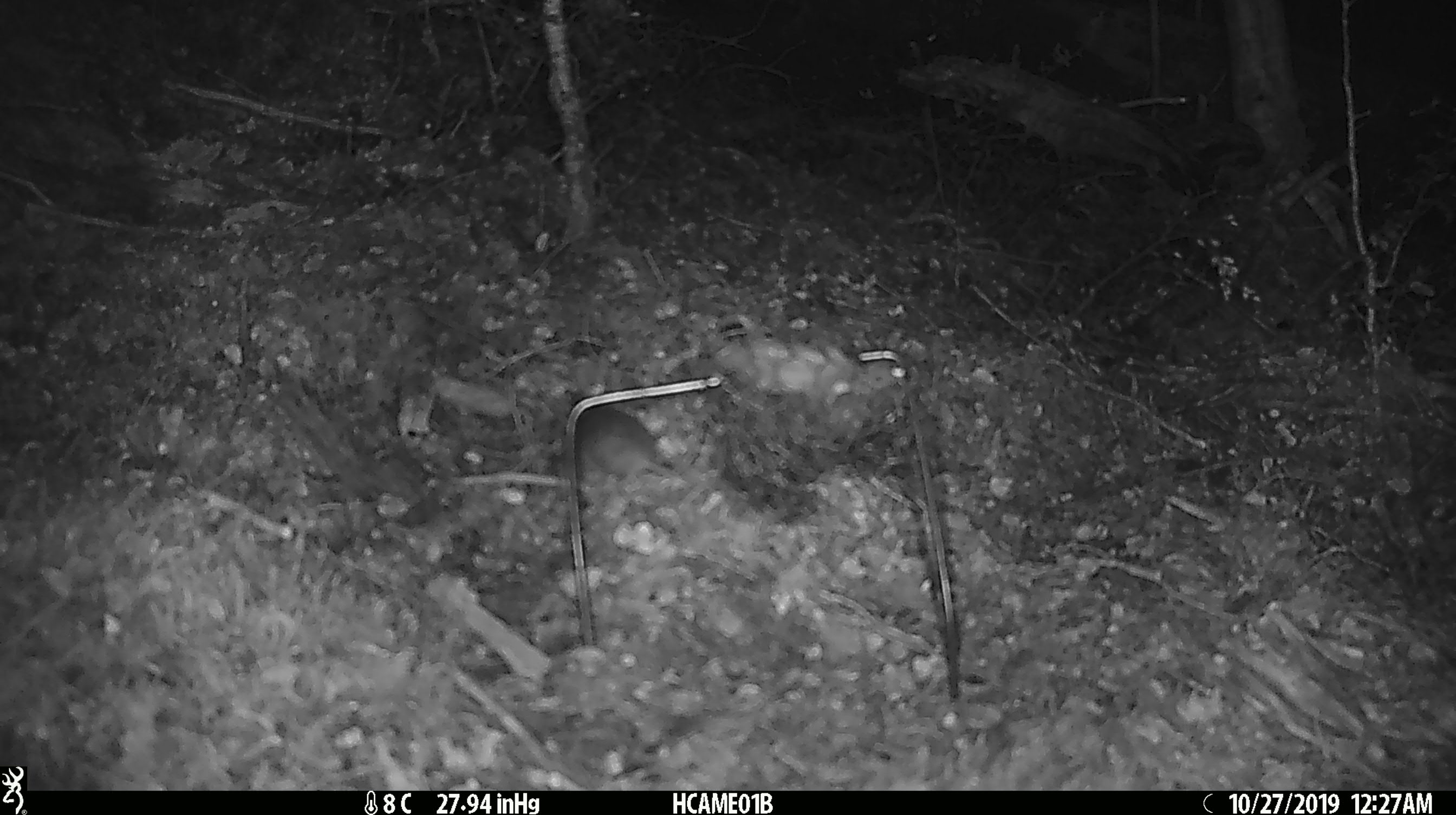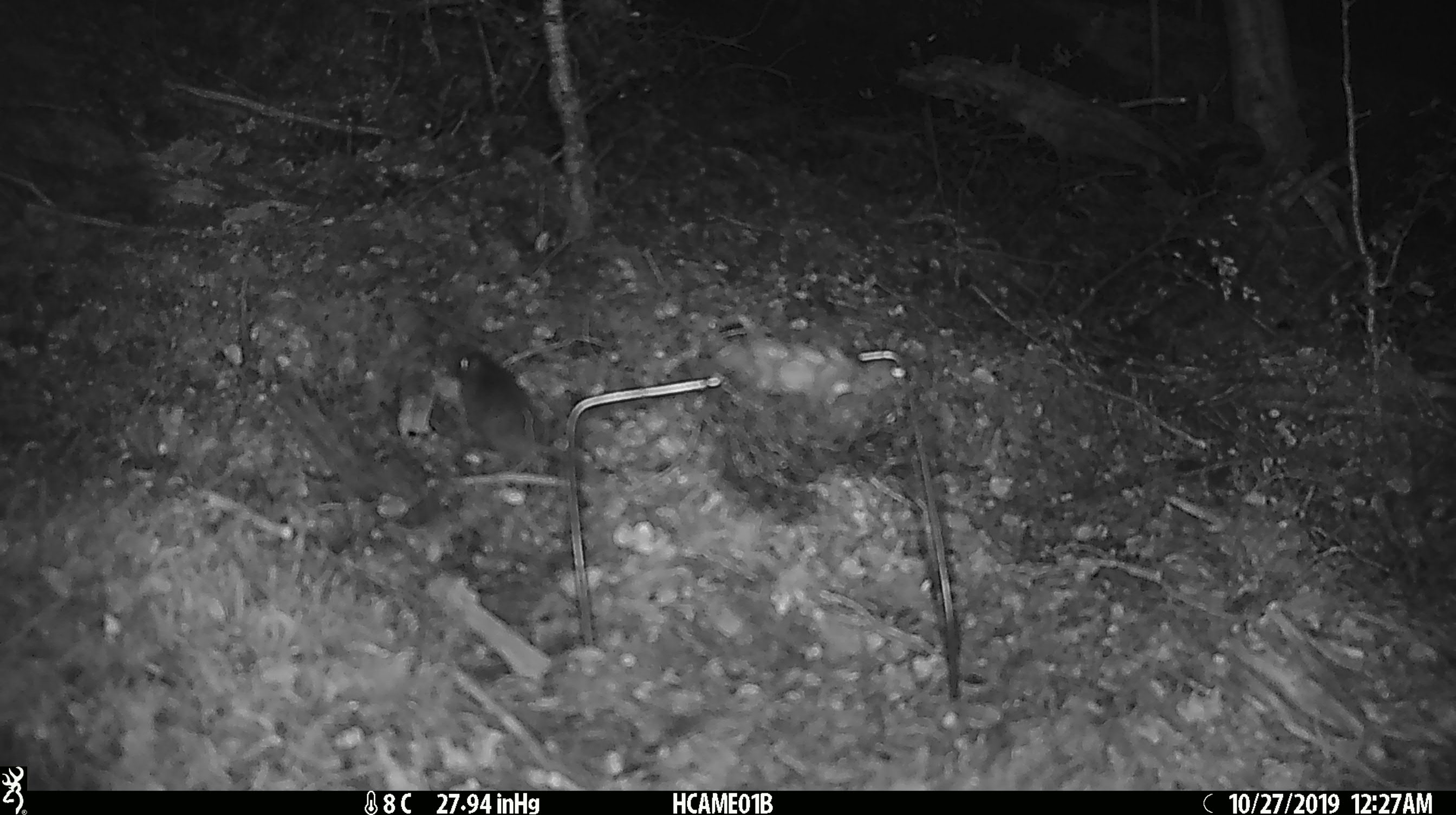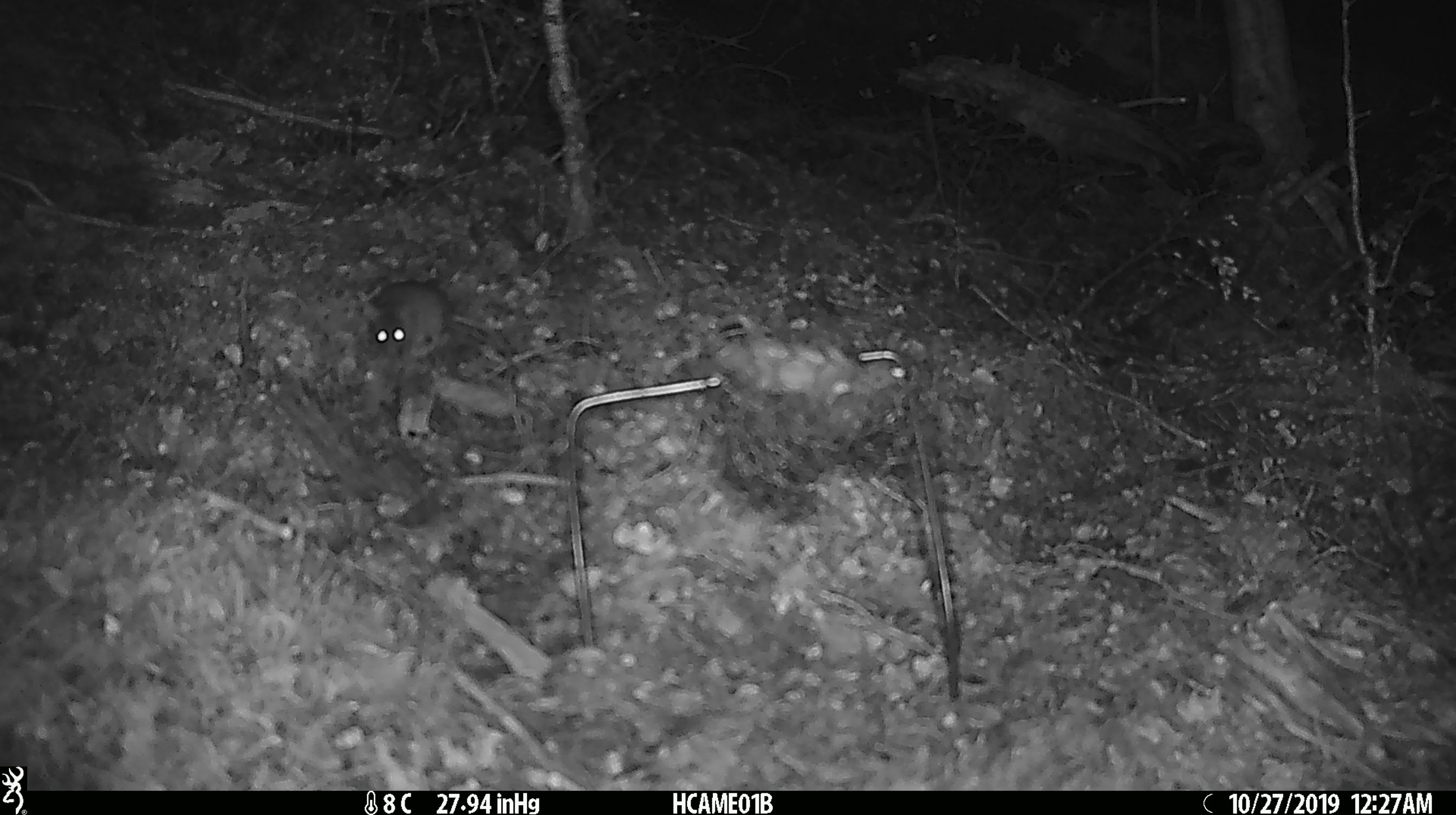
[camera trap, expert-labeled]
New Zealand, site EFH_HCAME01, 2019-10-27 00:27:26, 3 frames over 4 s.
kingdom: Animalia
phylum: Chordata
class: Mammalia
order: Rodentia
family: Muridae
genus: Mus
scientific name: Mus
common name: mouse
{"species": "mouse (Mus)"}